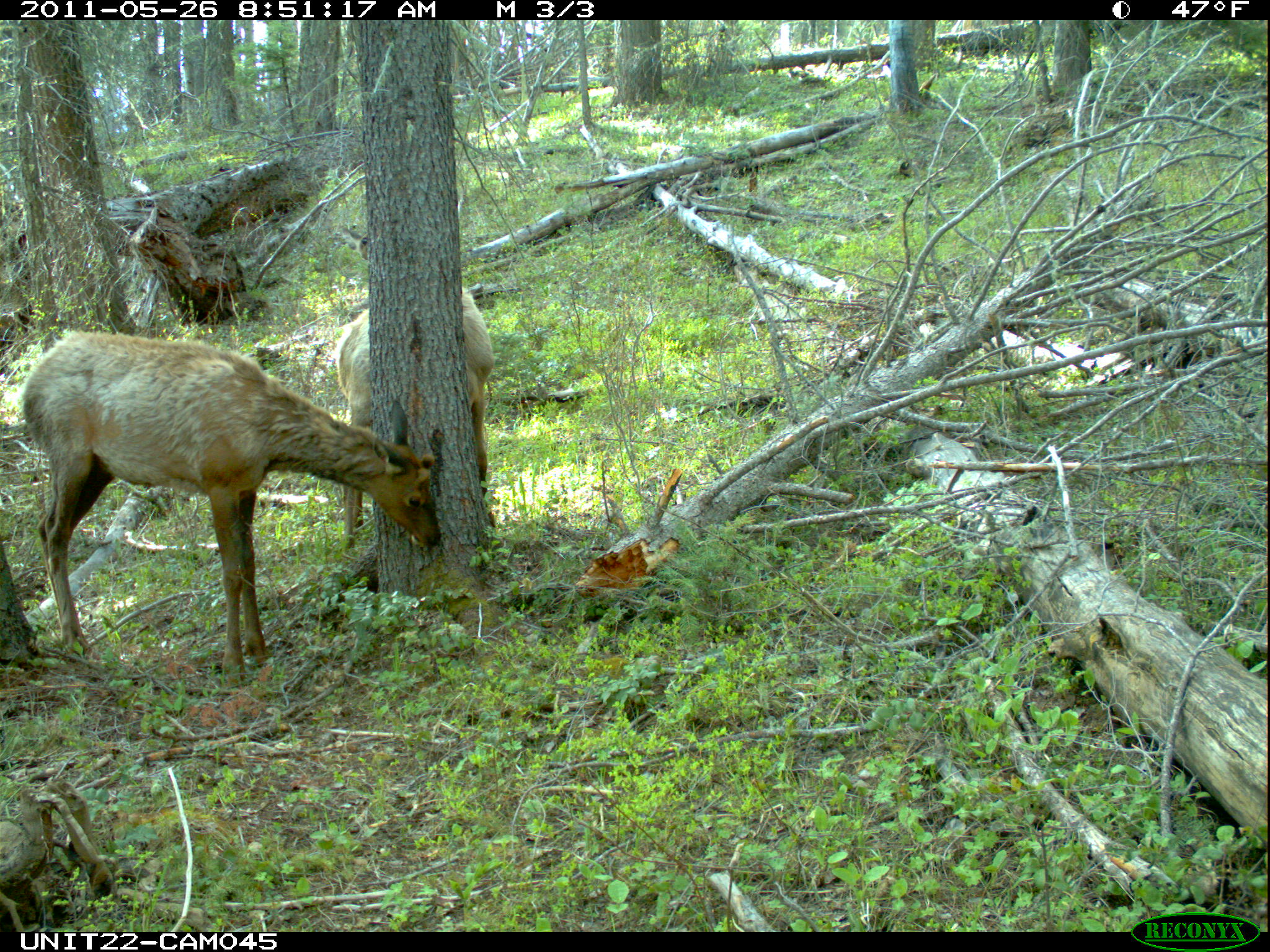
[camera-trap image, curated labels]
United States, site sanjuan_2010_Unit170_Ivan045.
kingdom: Animalia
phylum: Chordata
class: Mammalia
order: Artiodactyla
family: Cervidae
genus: Cervus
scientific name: Cervus elaphus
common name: red deer